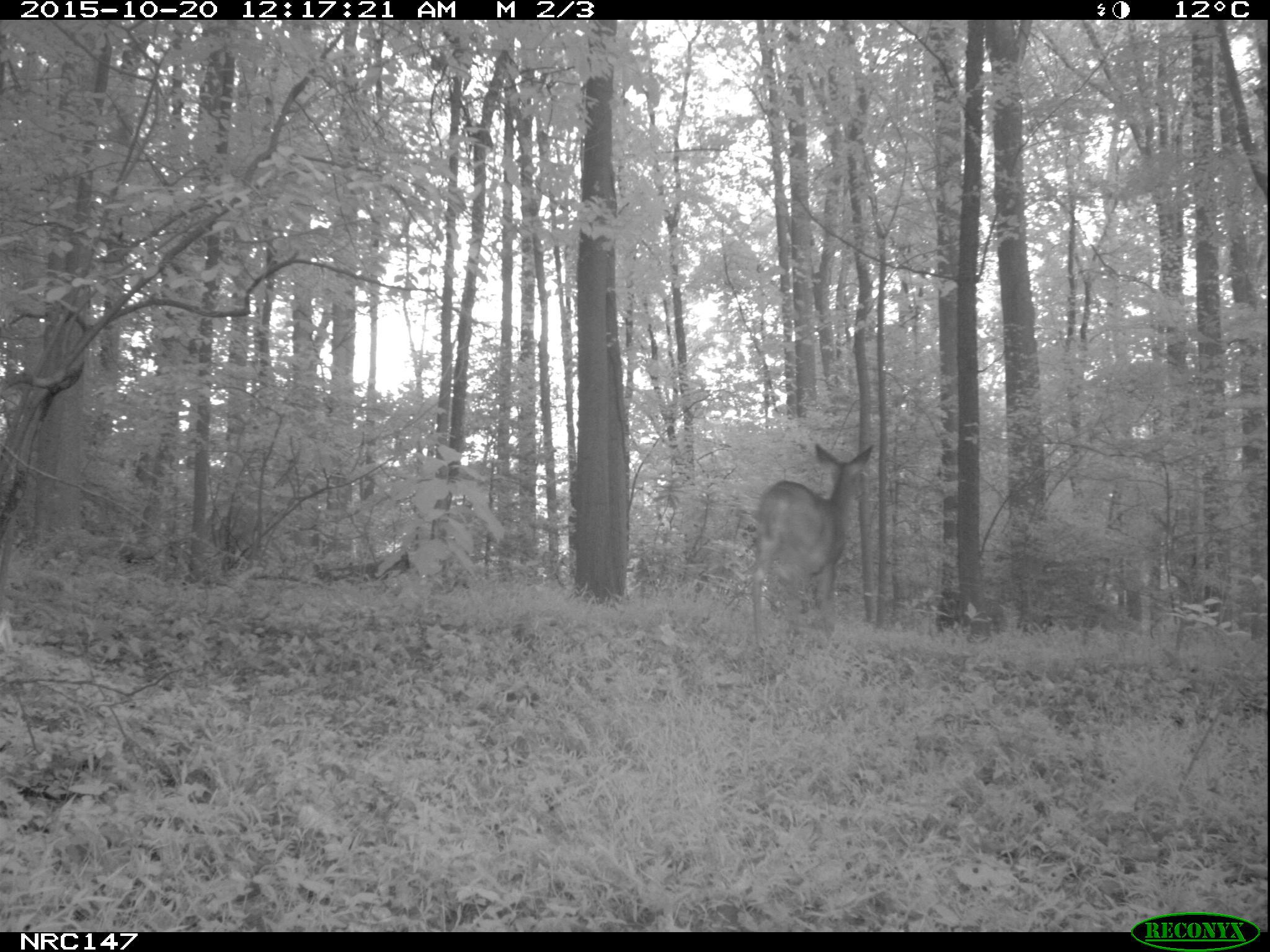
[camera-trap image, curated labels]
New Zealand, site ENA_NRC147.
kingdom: Animalia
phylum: Chordata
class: Mammalia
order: Artiodactyla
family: Cervidae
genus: Odocoileus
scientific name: Odocoileus virginianus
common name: white-tailed deer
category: white tailed deer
White tailed deer (white-tailed deer) (Odocoileus virginianus).